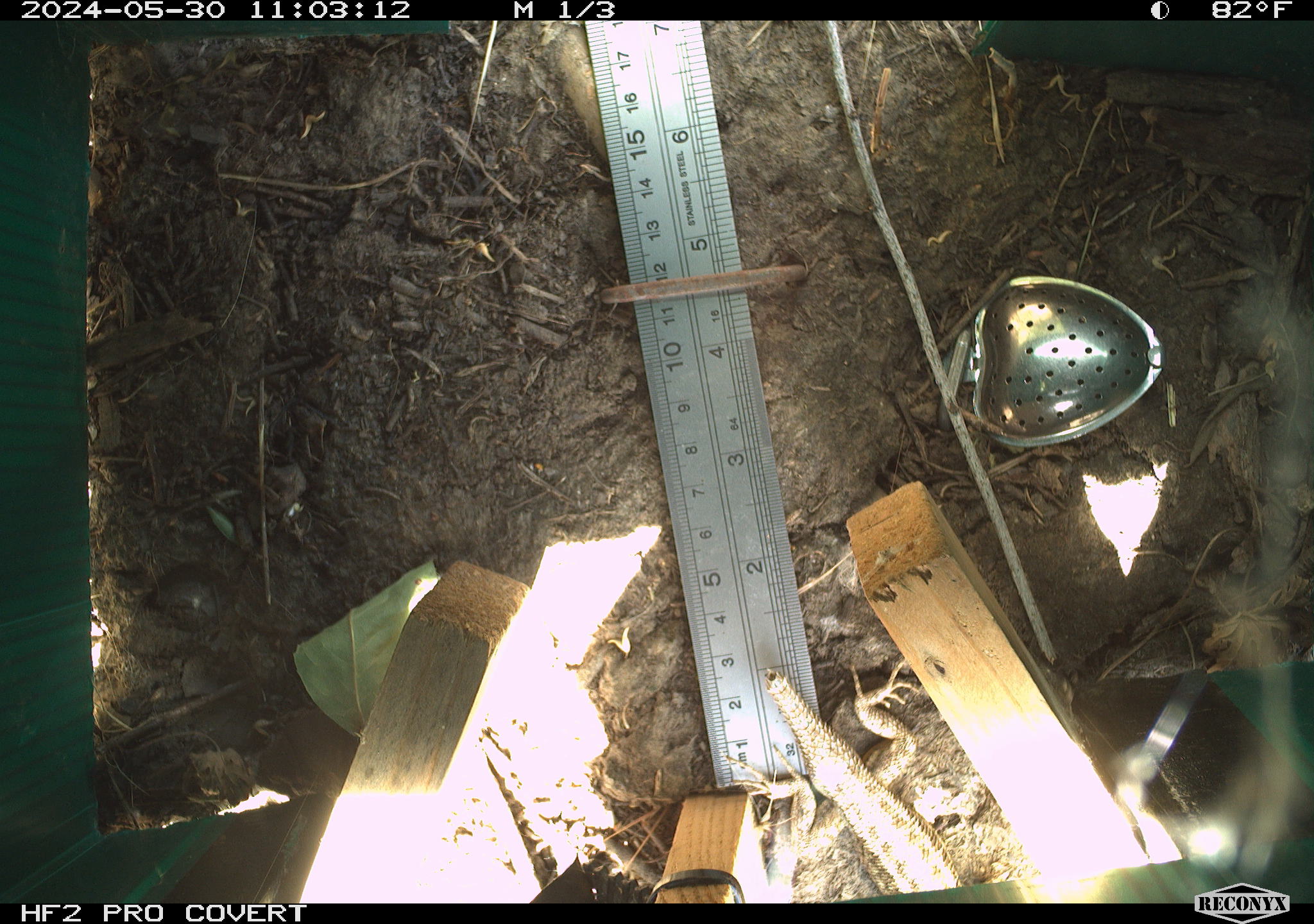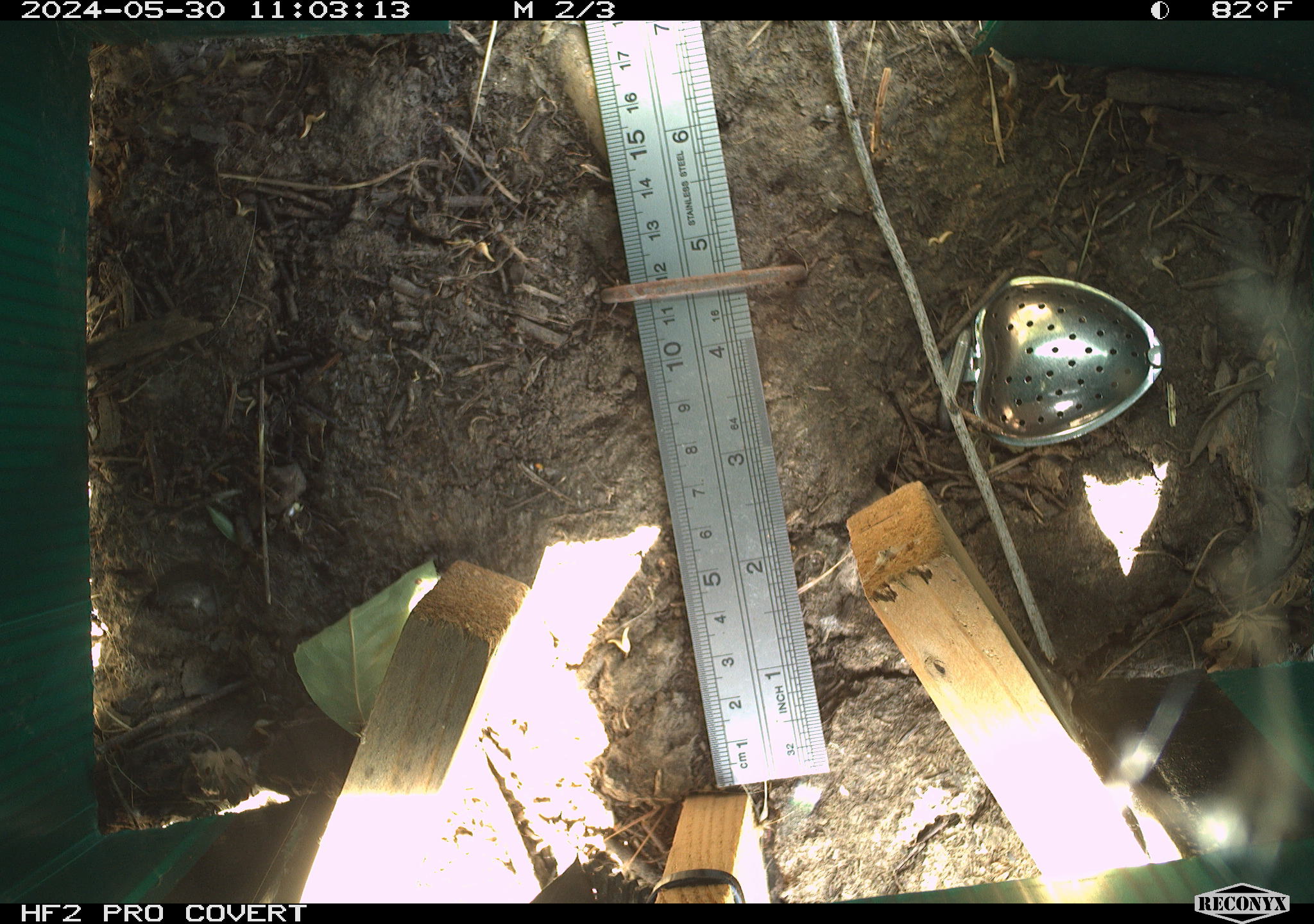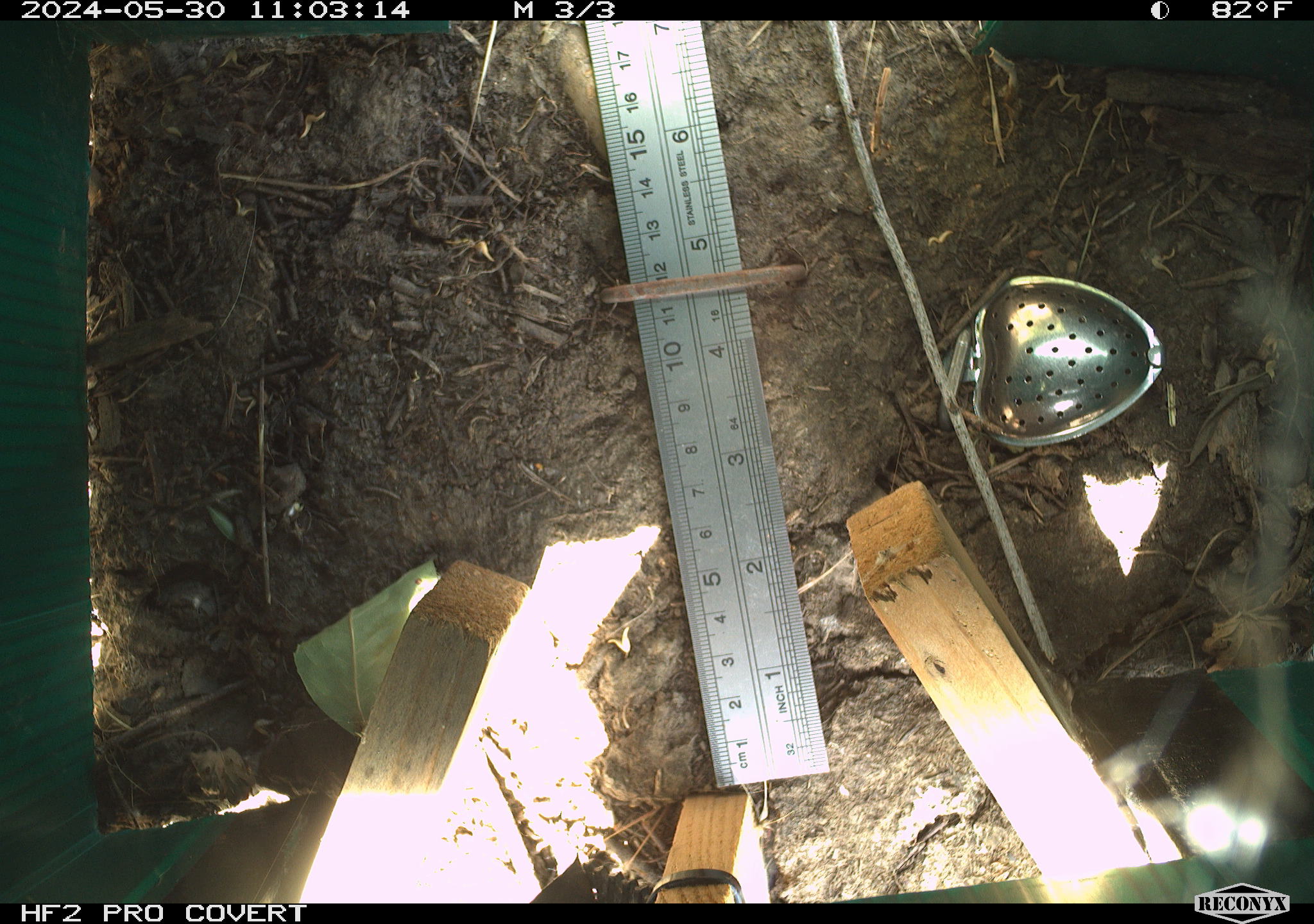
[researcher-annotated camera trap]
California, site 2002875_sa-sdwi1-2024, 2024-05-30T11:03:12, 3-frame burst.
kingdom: Animalia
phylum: Chordata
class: Reptilia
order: Squamata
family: Phrynosomatidae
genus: Sceloporus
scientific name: Sceloporus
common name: spiny lizards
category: sceloporus species